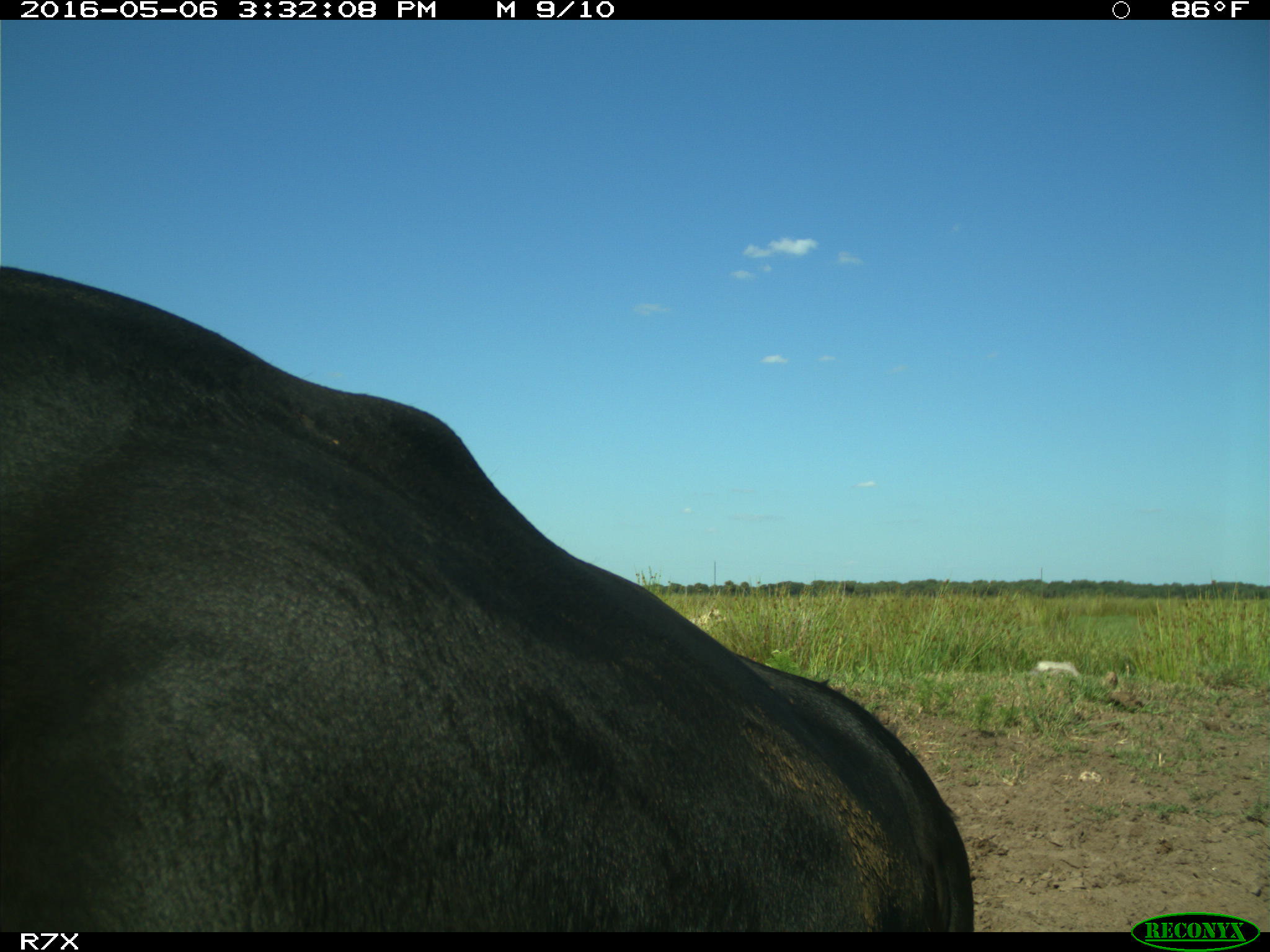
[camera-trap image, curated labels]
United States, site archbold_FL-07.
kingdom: Animalia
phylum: Chordata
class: Mammalia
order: Artiodactyla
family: Bovidae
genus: Bos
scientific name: Bos taurus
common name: domestic cow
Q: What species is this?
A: Bos taurus (domestic cow).